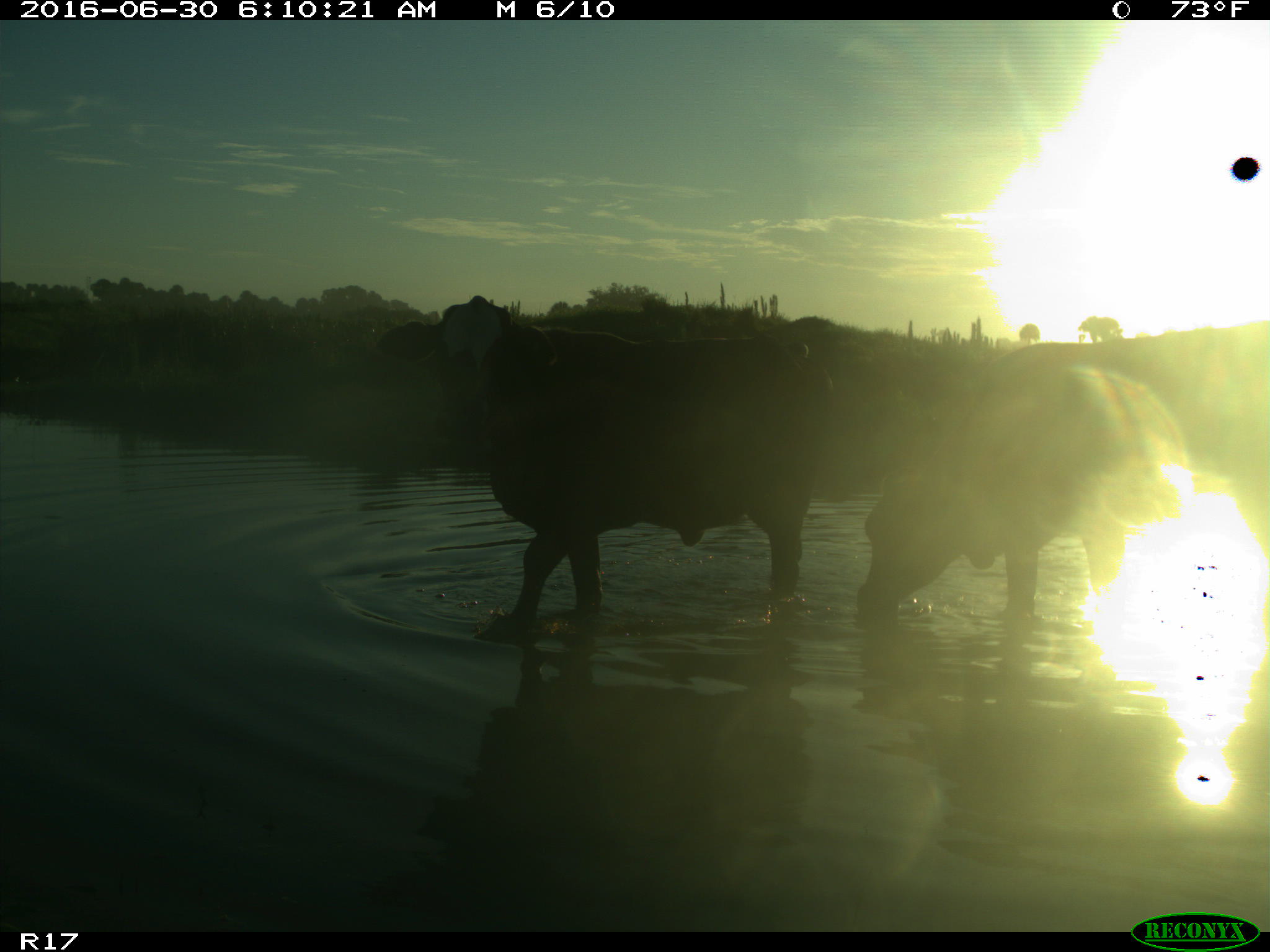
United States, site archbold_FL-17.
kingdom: Animalia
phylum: Chordata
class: Mammalia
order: Artiodactyla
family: Bovidae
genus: Bos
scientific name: Bos taurus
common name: domestic cow